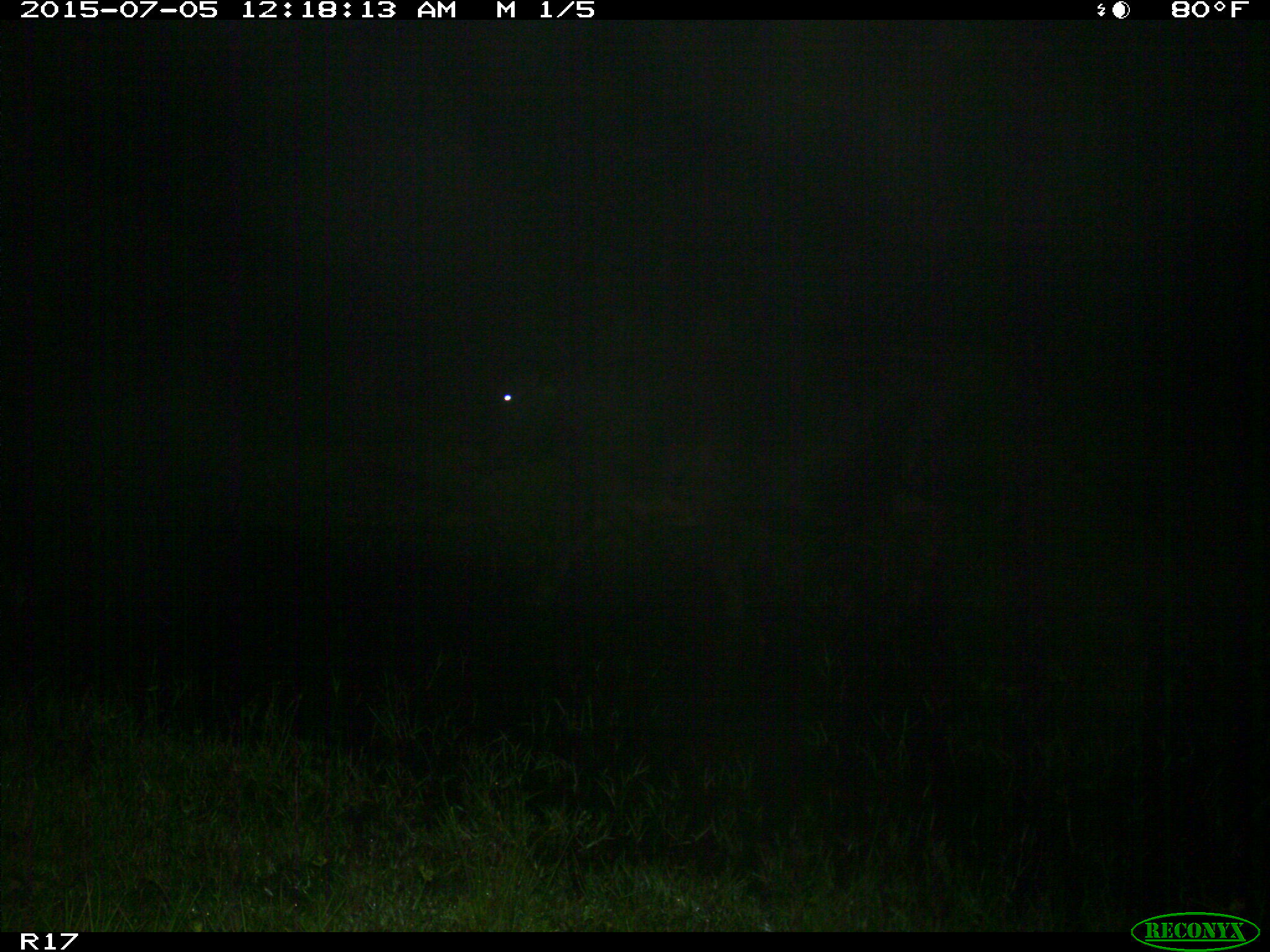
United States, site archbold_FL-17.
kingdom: Animalia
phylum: Chordata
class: Mammalia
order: Artiodactyla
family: Bovidae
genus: Bos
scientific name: Bos taurus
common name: domestic cow